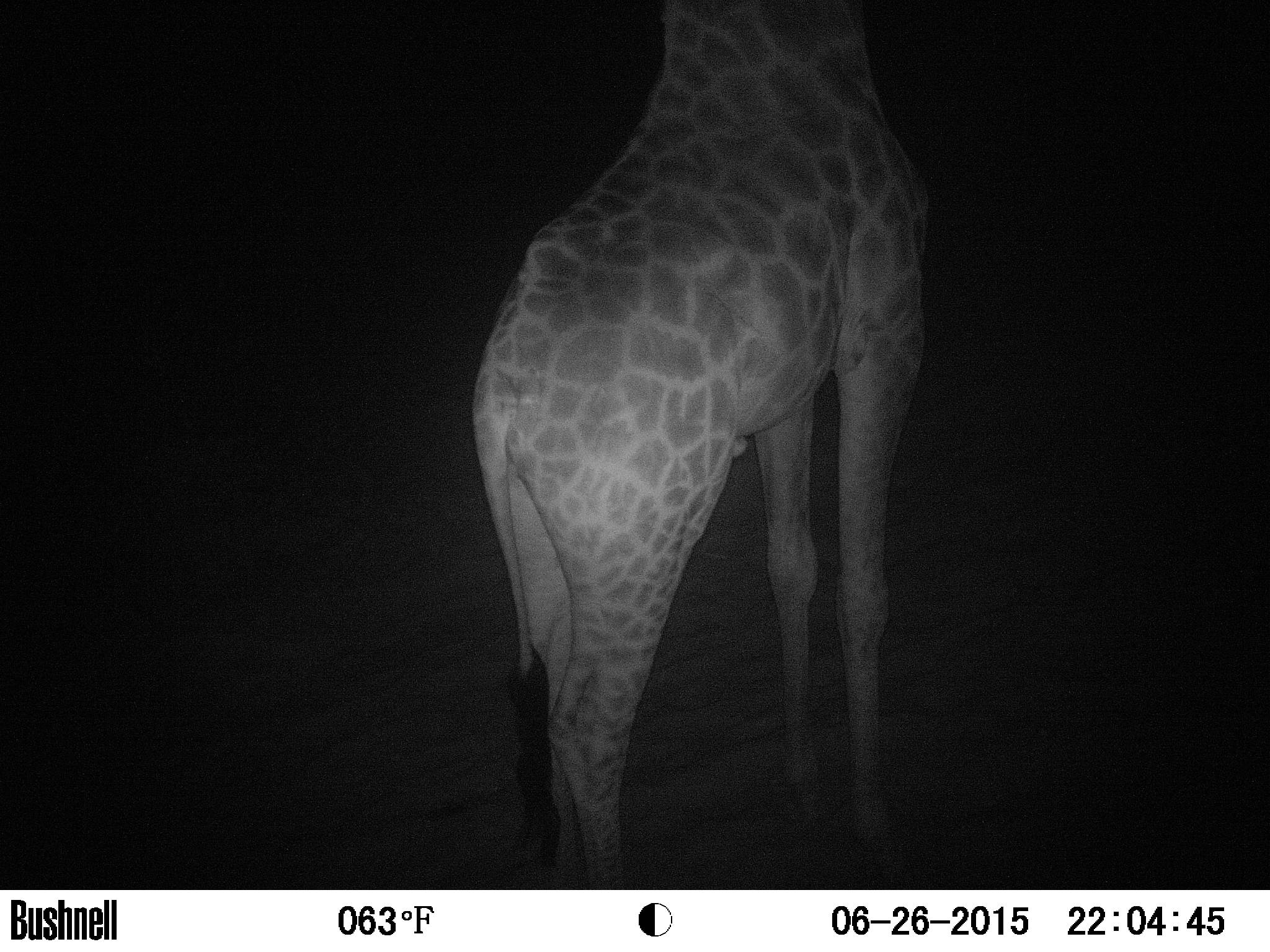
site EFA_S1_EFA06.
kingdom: Animalia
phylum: Chordata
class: Mammalia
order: Artiodactyla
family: Giraffidae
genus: Giraffa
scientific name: Giraffa camelopardalis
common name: giraffe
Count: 1.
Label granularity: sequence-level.